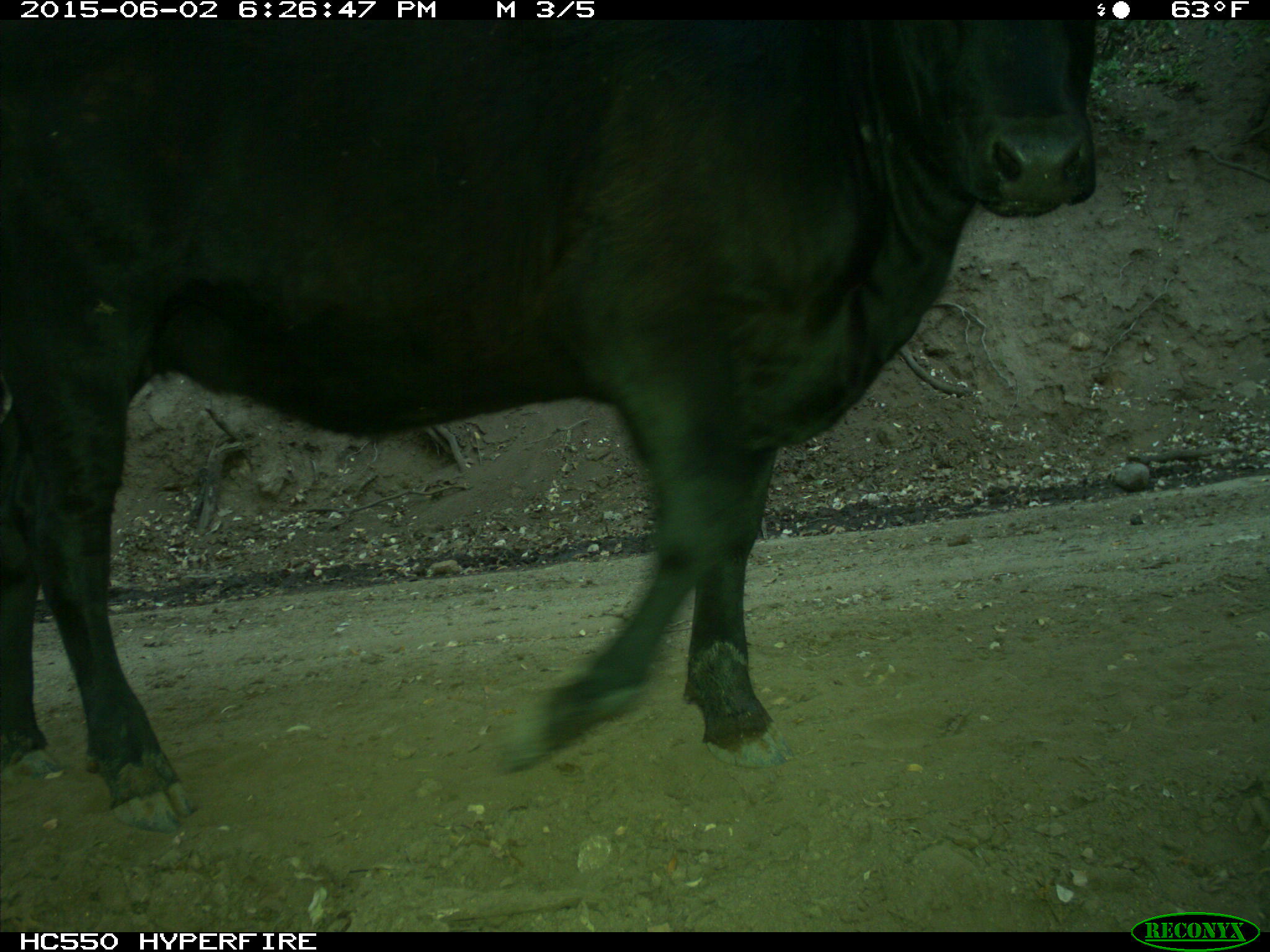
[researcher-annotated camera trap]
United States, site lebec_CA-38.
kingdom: Animalia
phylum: Chordata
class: Mammalia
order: Artiodactyla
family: Bovidae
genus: Bos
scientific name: Bos taurus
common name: domestic cow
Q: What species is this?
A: Bos taurus (domestic cow).